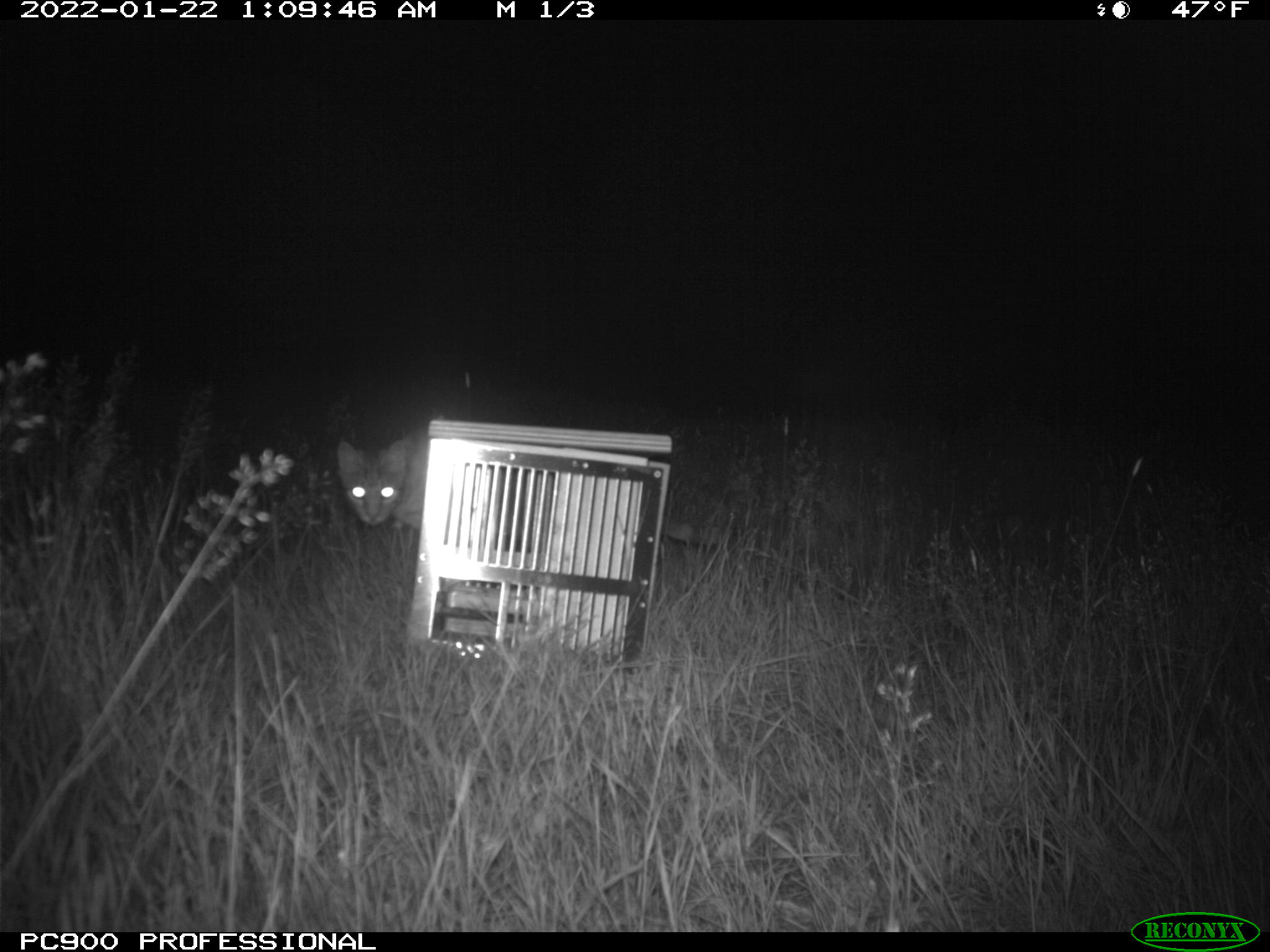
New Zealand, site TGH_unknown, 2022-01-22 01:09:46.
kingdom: Animalia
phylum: Chordata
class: Mammalia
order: Carnivora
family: Felidae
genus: Felis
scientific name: Felis catus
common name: domestic cat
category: cat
Cat (domestic cat) (Felis catus).